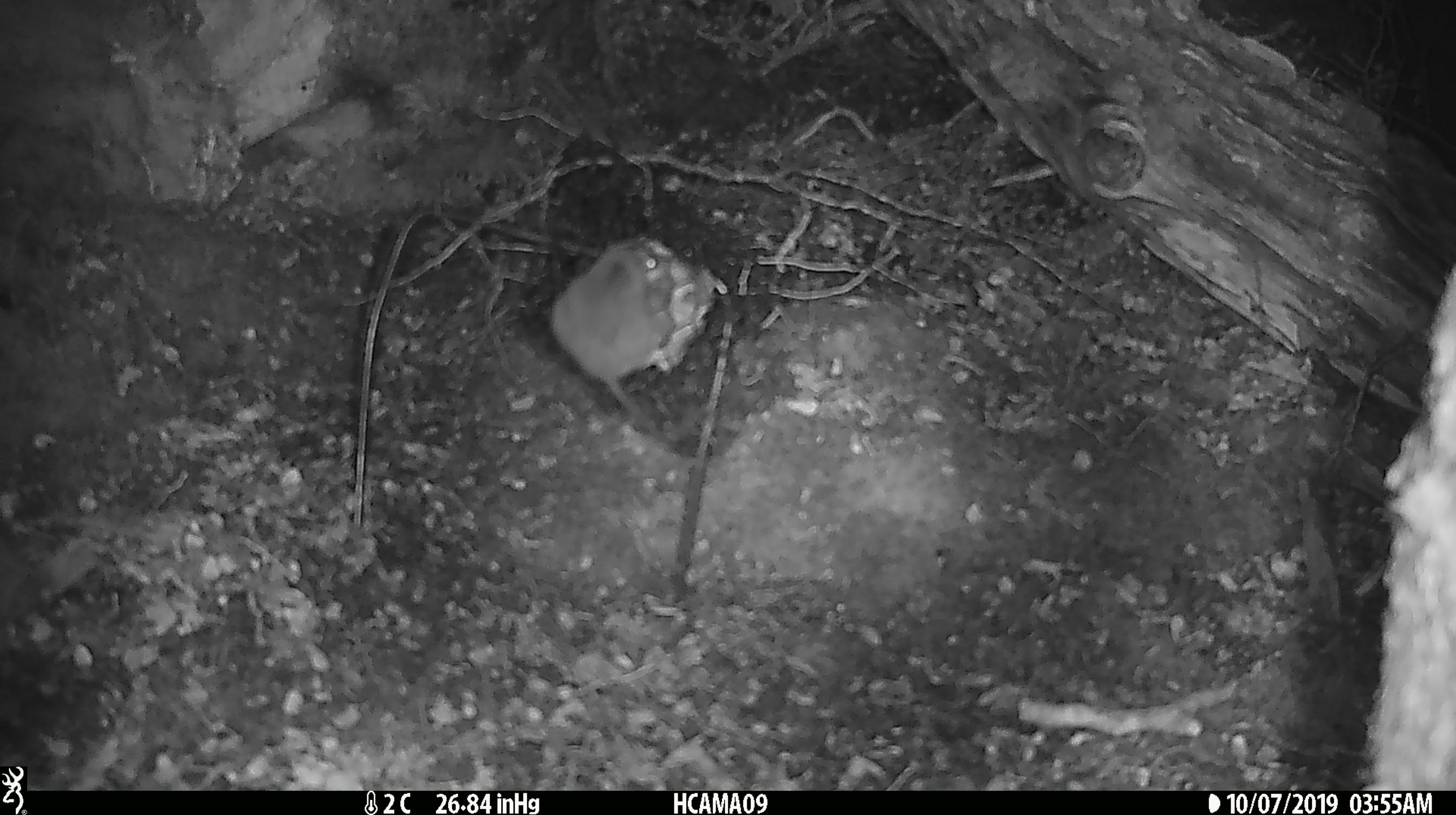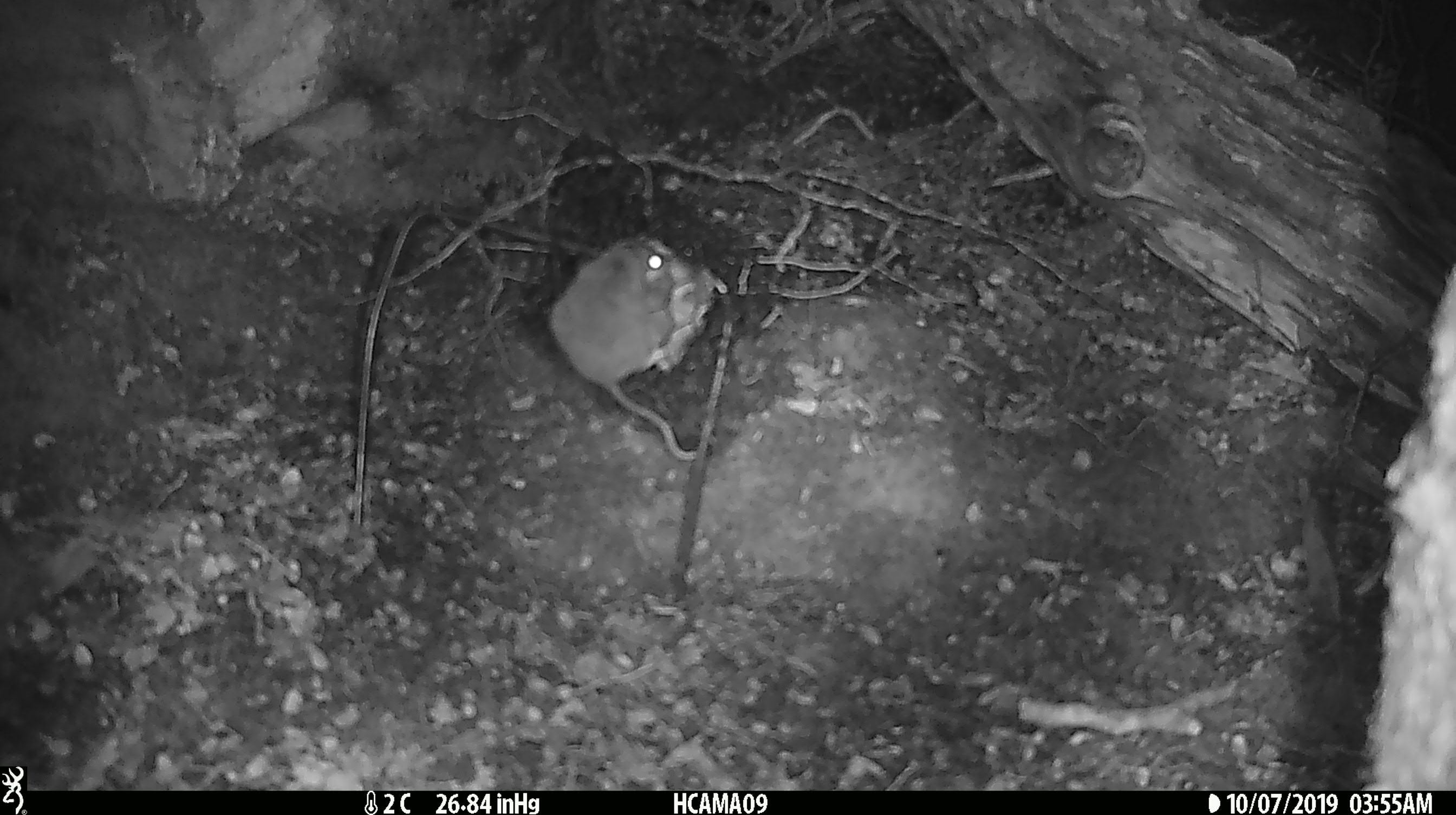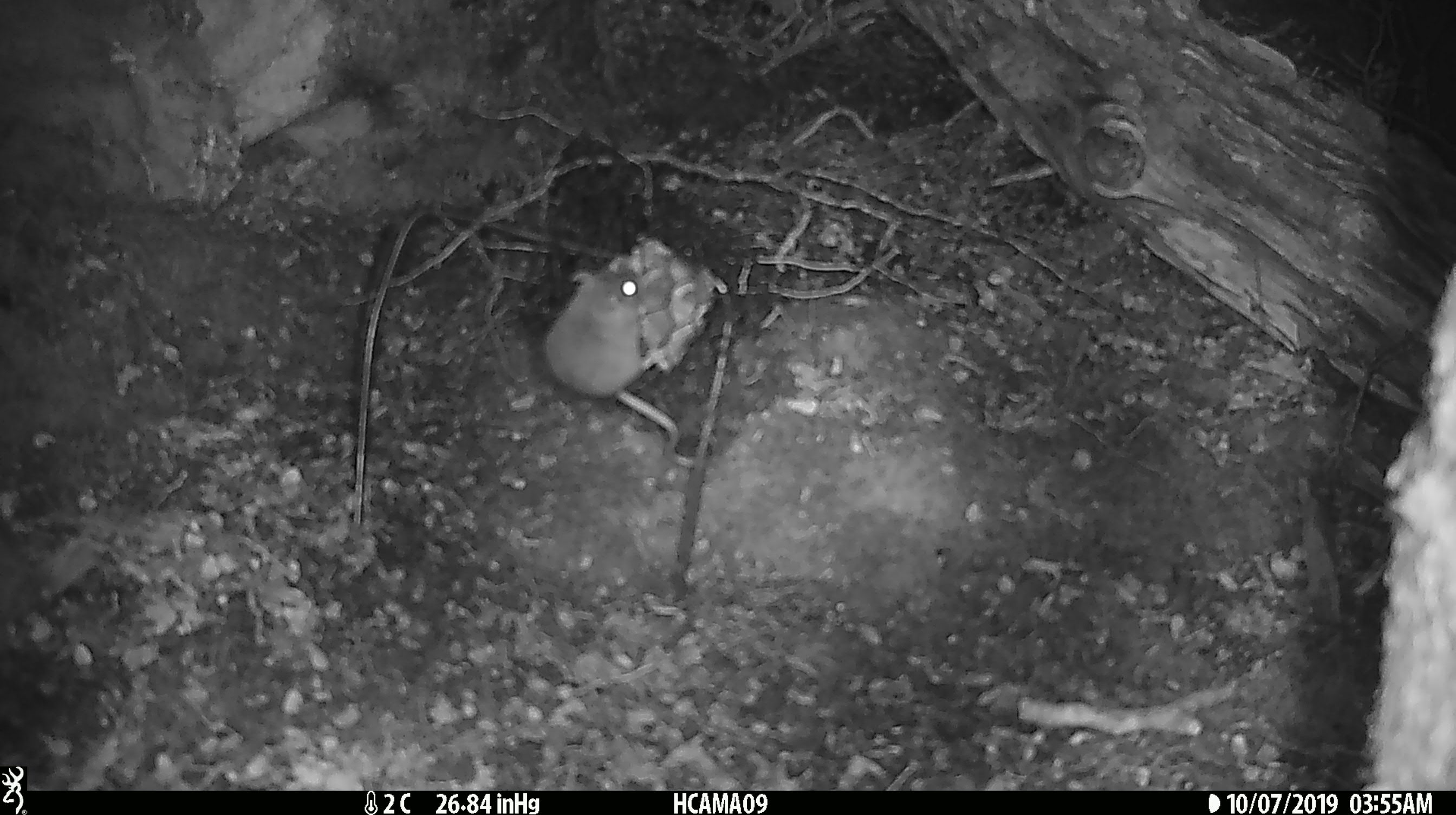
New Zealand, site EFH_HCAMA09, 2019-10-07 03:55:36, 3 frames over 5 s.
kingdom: Animalia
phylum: Chordata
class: Mammalia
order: Rodentia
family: Muridae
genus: Mus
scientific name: Mus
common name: mouse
Mouse (Mus).